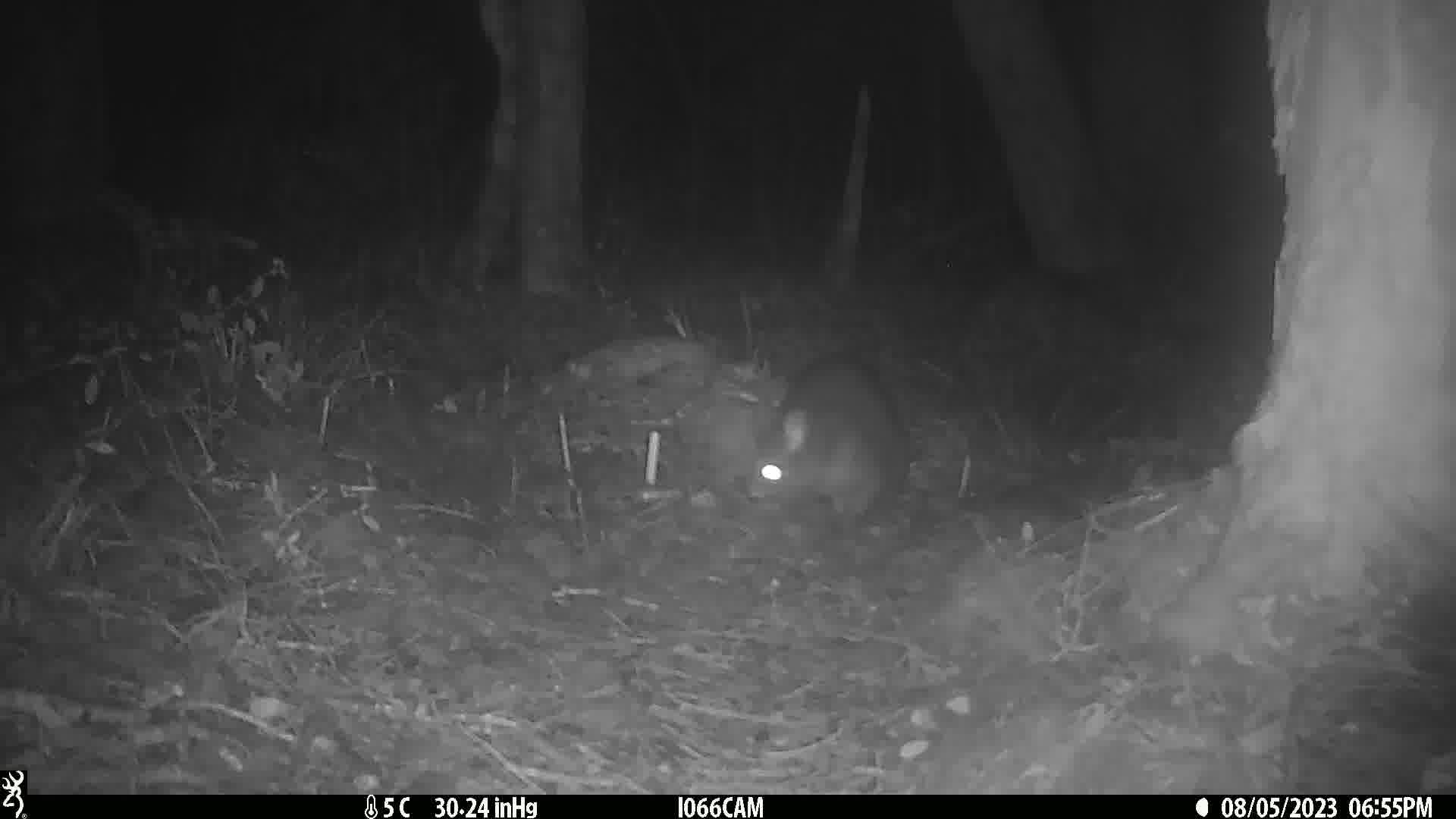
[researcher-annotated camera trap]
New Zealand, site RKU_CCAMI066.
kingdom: Animalia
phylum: Chordata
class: Mammalia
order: Diprotodontia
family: Phalangeridae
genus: Trichosurus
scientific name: Trichosurus vulpecula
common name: common brushtail possum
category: possum